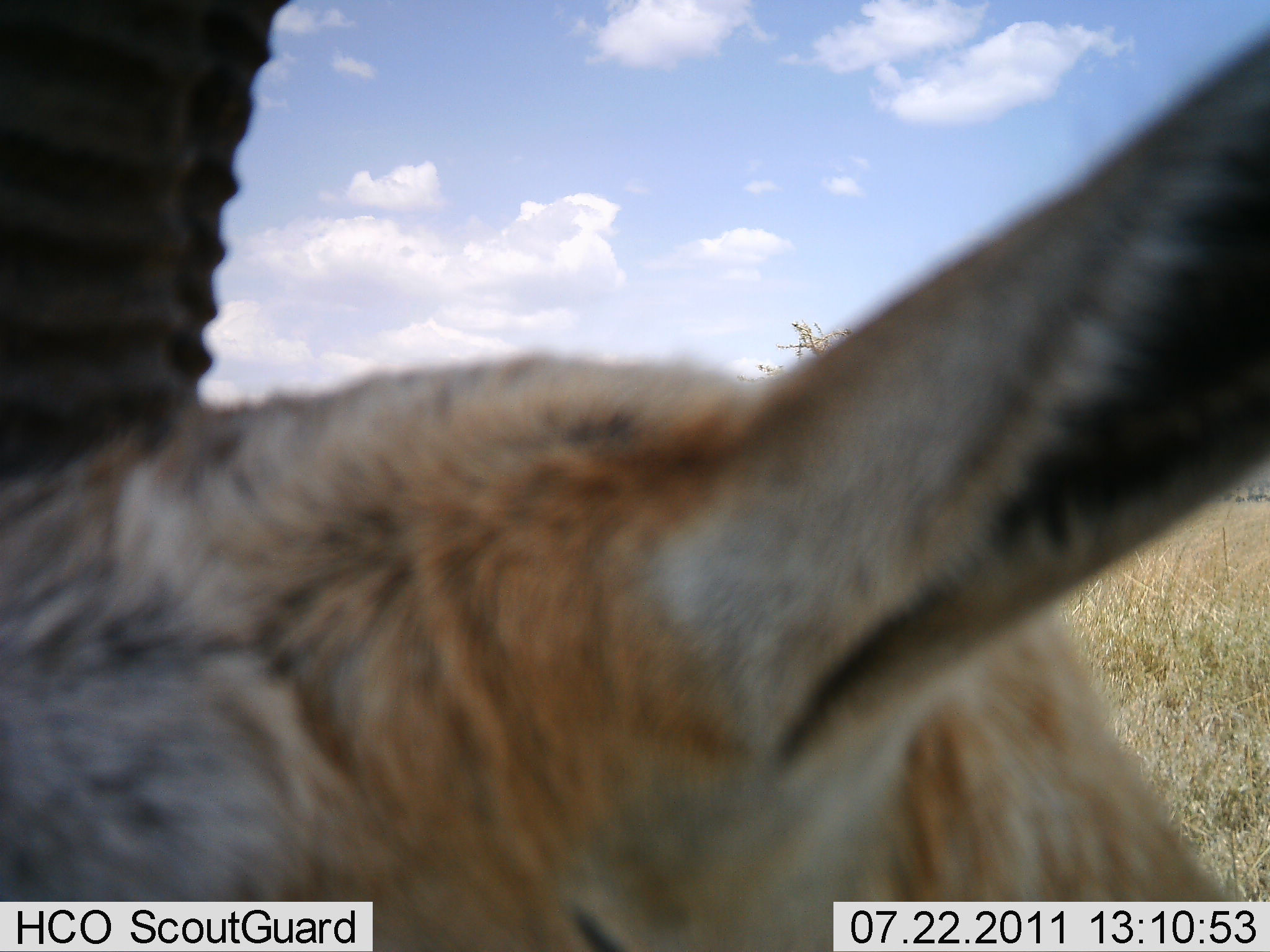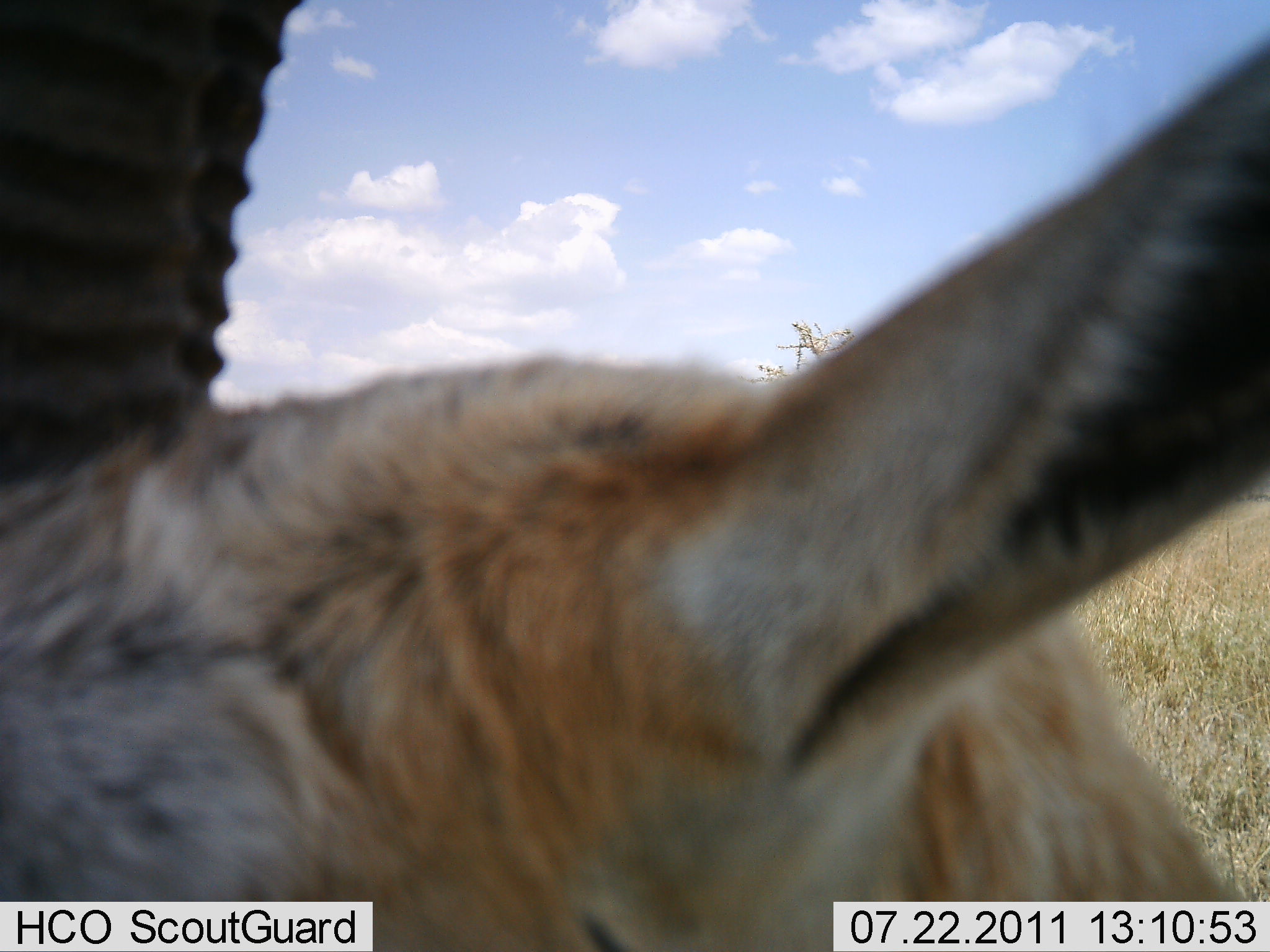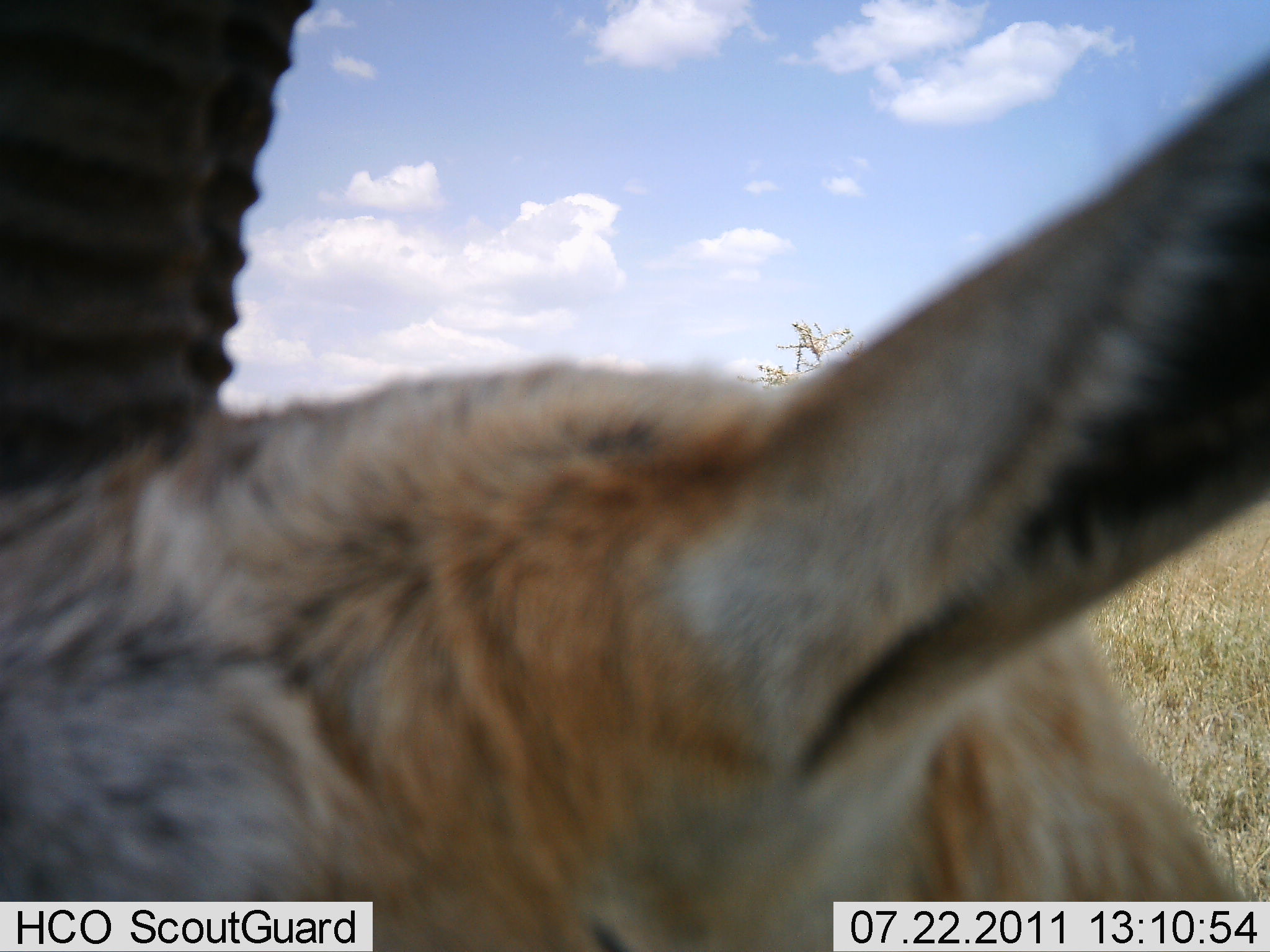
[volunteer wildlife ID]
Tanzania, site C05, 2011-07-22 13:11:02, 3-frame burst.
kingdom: Animalia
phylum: Chordata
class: Mammalia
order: Artiodactyla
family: Bovidae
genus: Eudorcas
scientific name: Eudorcas thomsonii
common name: thomson's gazelle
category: gazellethomsons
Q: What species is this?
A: Gazellethomsons (thomson's gazelle) (Eudorcas thomsonii).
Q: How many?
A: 1.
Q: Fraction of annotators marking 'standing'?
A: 100%.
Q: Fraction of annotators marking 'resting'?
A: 0%.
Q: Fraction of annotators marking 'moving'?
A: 9%.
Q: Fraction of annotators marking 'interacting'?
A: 0%.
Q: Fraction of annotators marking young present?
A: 0%.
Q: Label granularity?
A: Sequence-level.